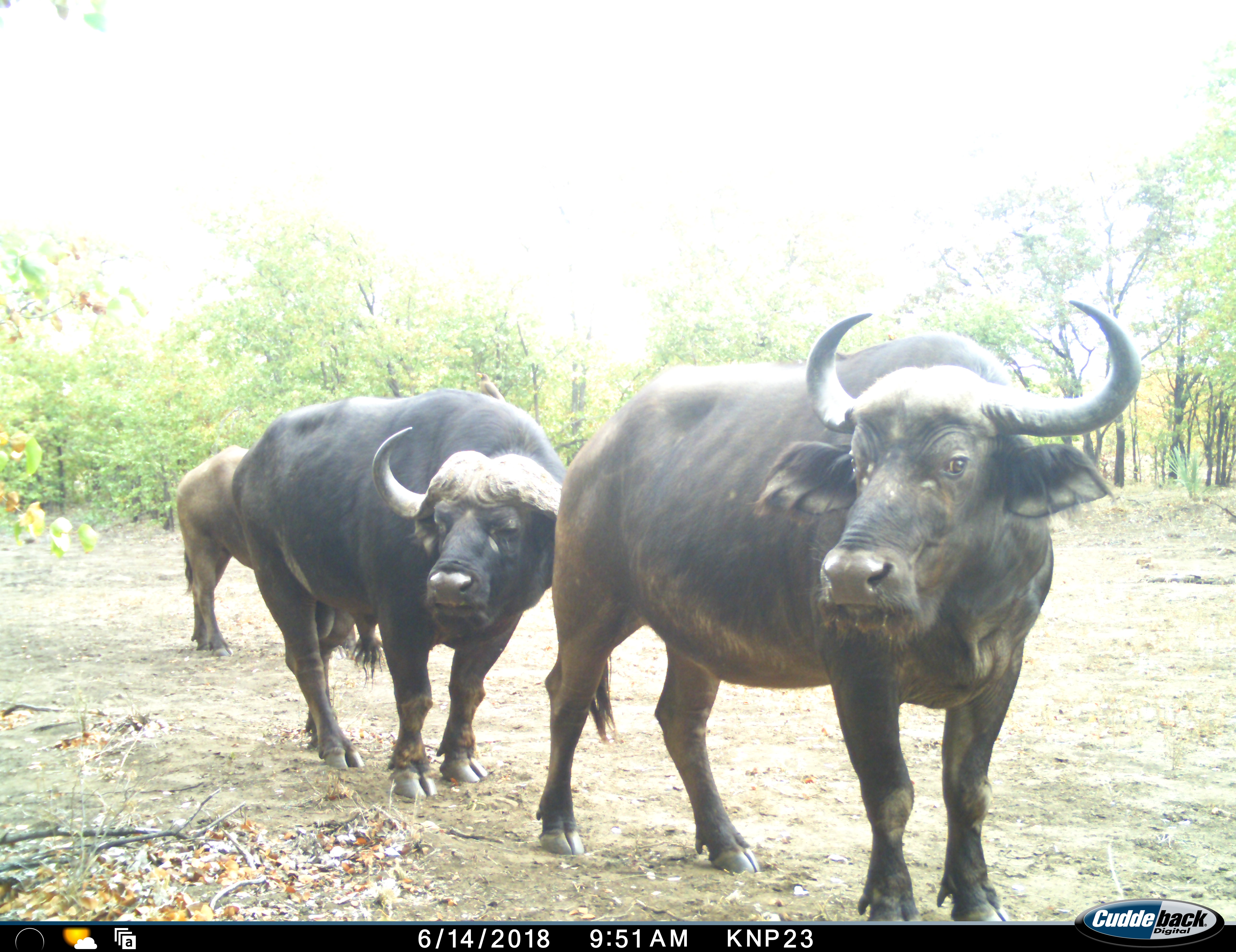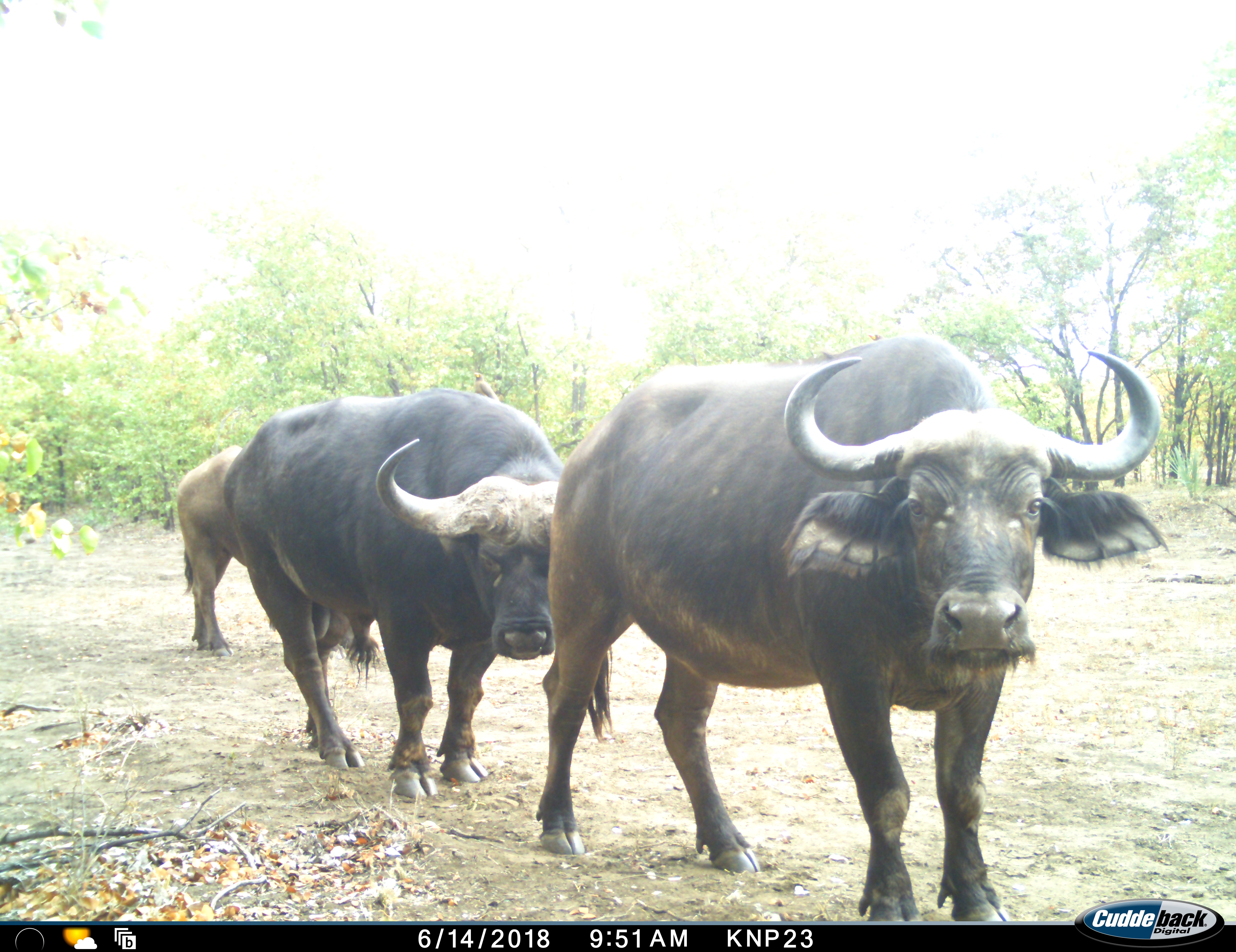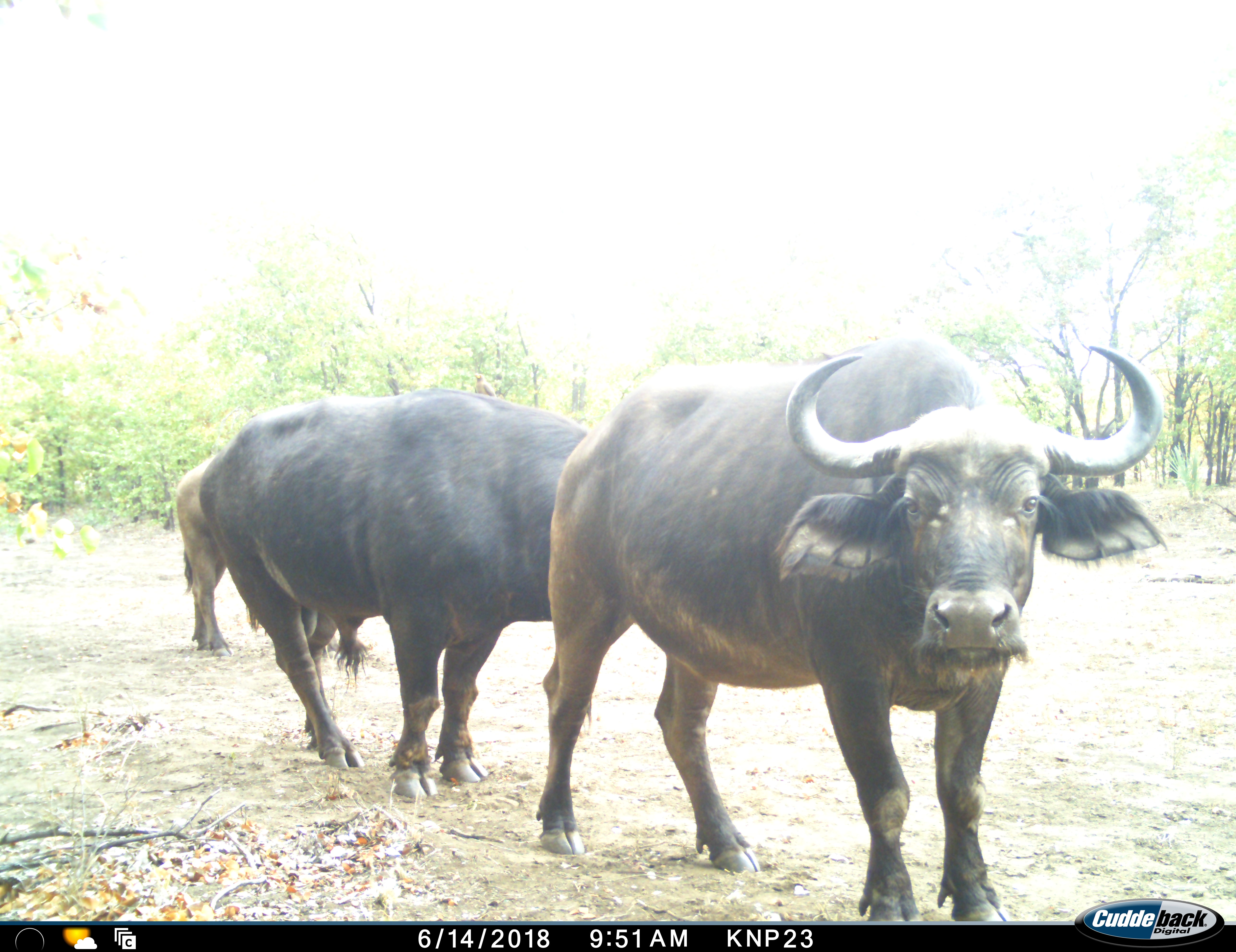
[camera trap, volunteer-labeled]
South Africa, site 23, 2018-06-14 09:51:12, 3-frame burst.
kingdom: Animalia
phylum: Chordata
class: Mammalia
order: Artiodactyla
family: Bovidae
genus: Syncerus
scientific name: Syncerus caffer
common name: cape buffalo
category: buffalo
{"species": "buffalo (cape buffalo) (Syncerus caffer)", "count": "3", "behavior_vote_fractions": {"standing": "80%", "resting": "0%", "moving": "20%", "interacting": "0%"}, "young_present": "0%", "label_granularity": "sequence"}